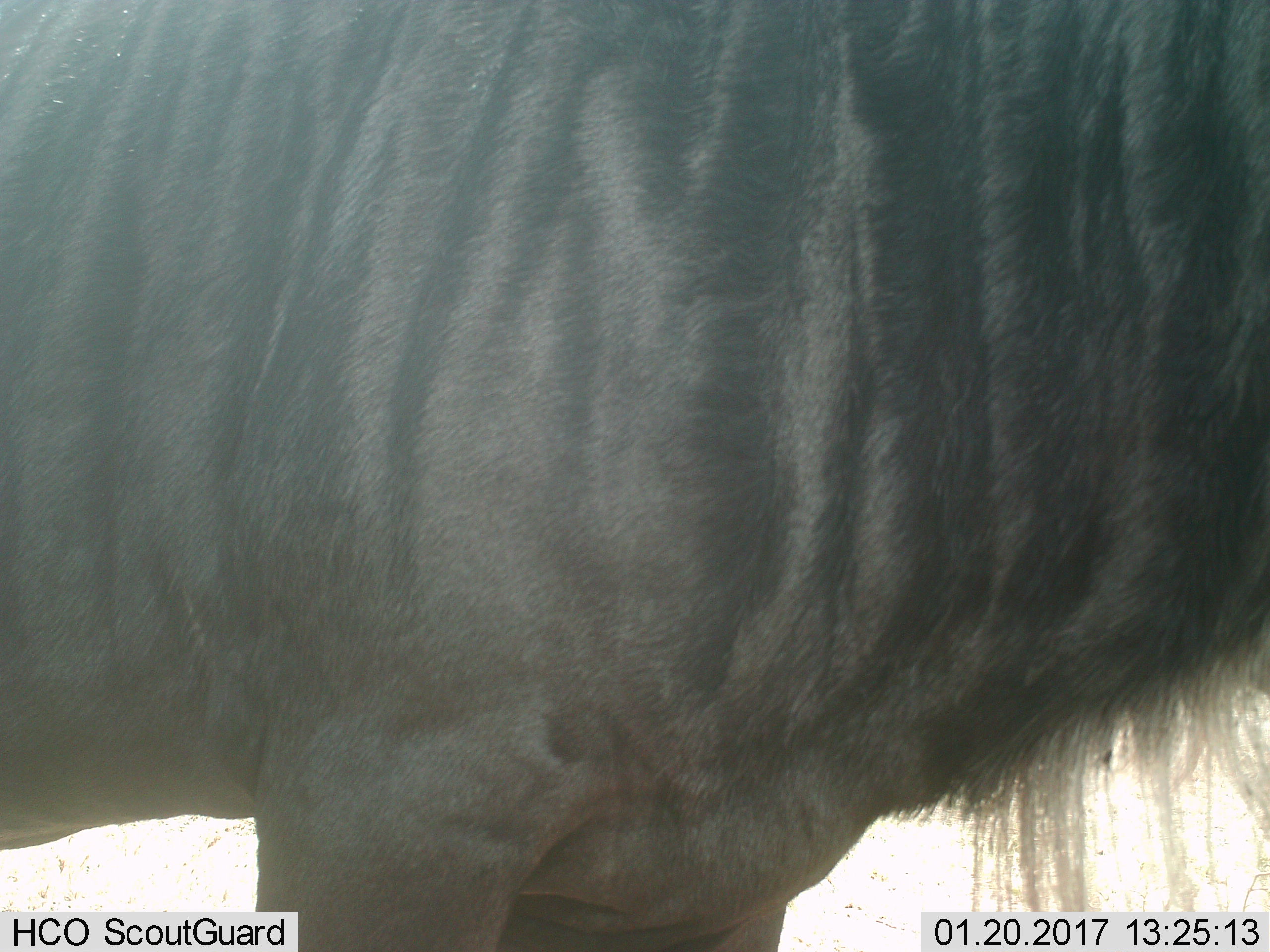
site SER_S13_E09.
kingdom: Animalia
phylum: Chordata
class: Mammalia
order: Artiodactyla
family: Bovidae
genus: Connochaetes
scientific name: Connochaetes taurinus taurinus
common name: blue wildebeest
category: wildebeestblue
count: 1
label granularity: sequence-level